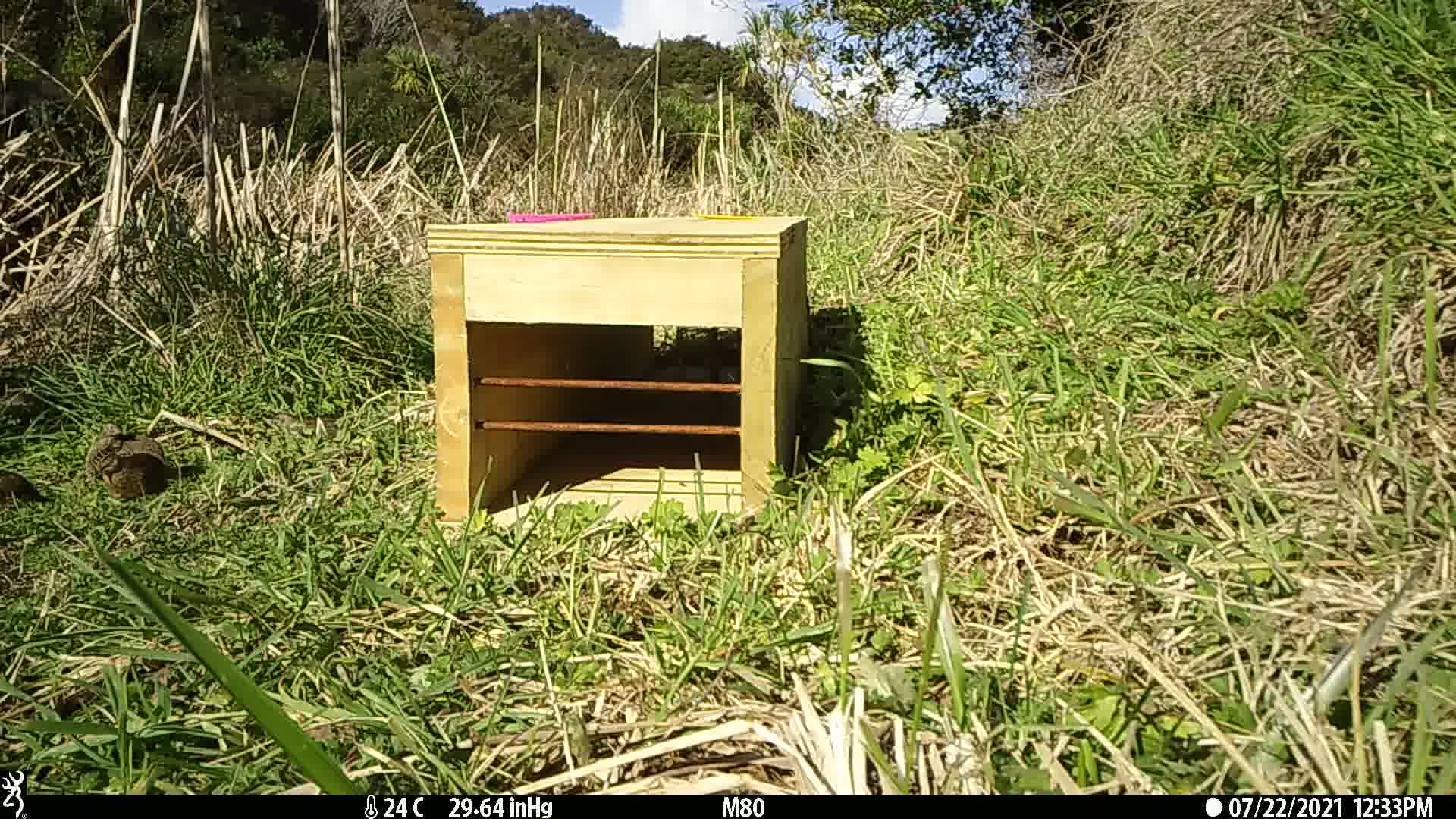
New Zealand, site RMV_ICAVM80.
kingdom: Animalia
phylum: Chordata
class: Aves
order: Galliformes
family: Phasianidae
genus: Synoicus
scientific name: Synoicus ypsilophorus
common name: brown quail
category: quail brown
Quail brown (brown quail) (Synoicus ypsilophorus).